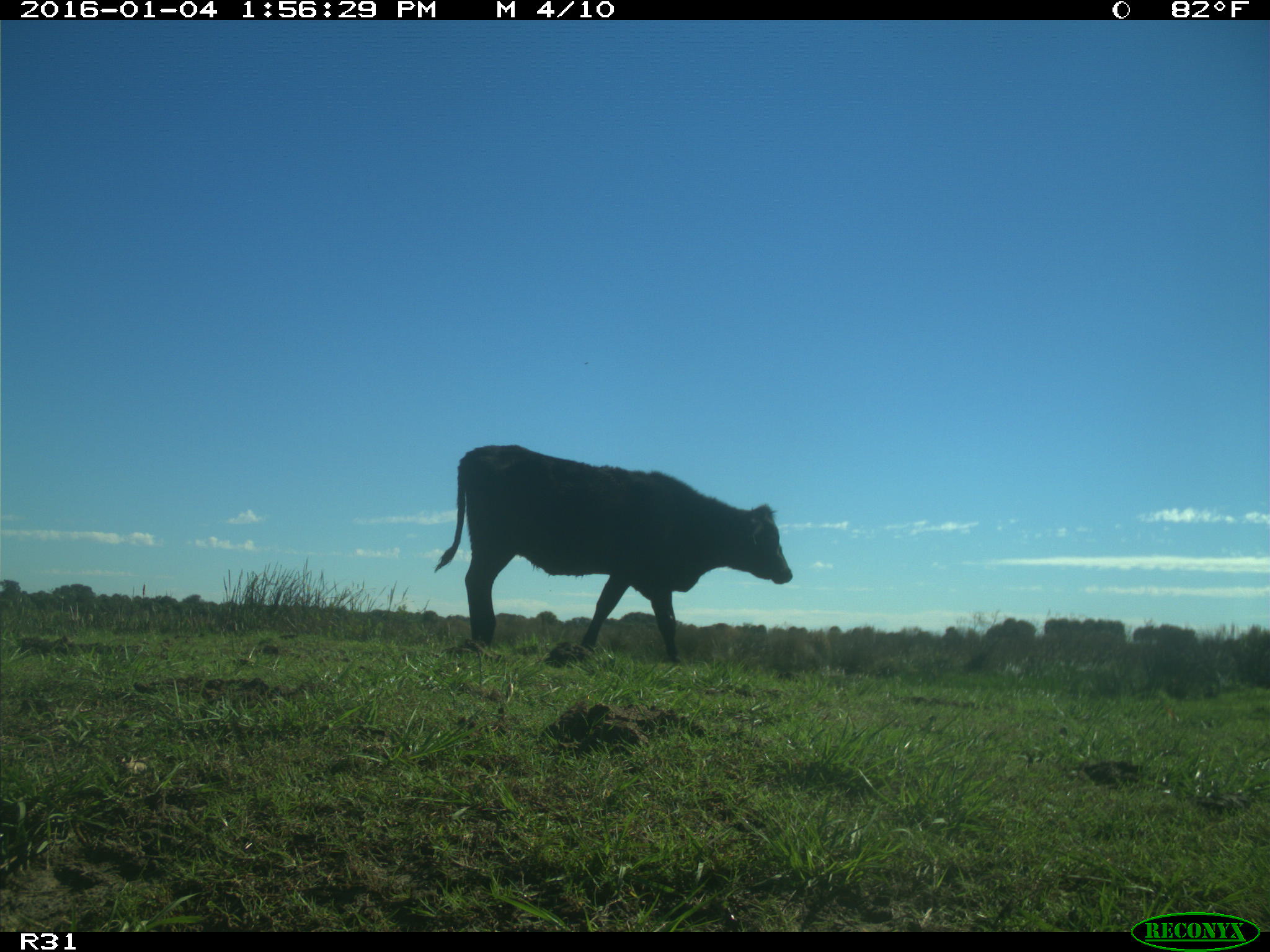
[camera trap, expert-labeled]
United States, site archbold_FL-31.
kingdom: Animalia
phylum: Chordata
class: Mammalia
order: Artiodactyla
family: Bovidae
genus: Bos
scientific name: Bos taurus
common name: domestic cow